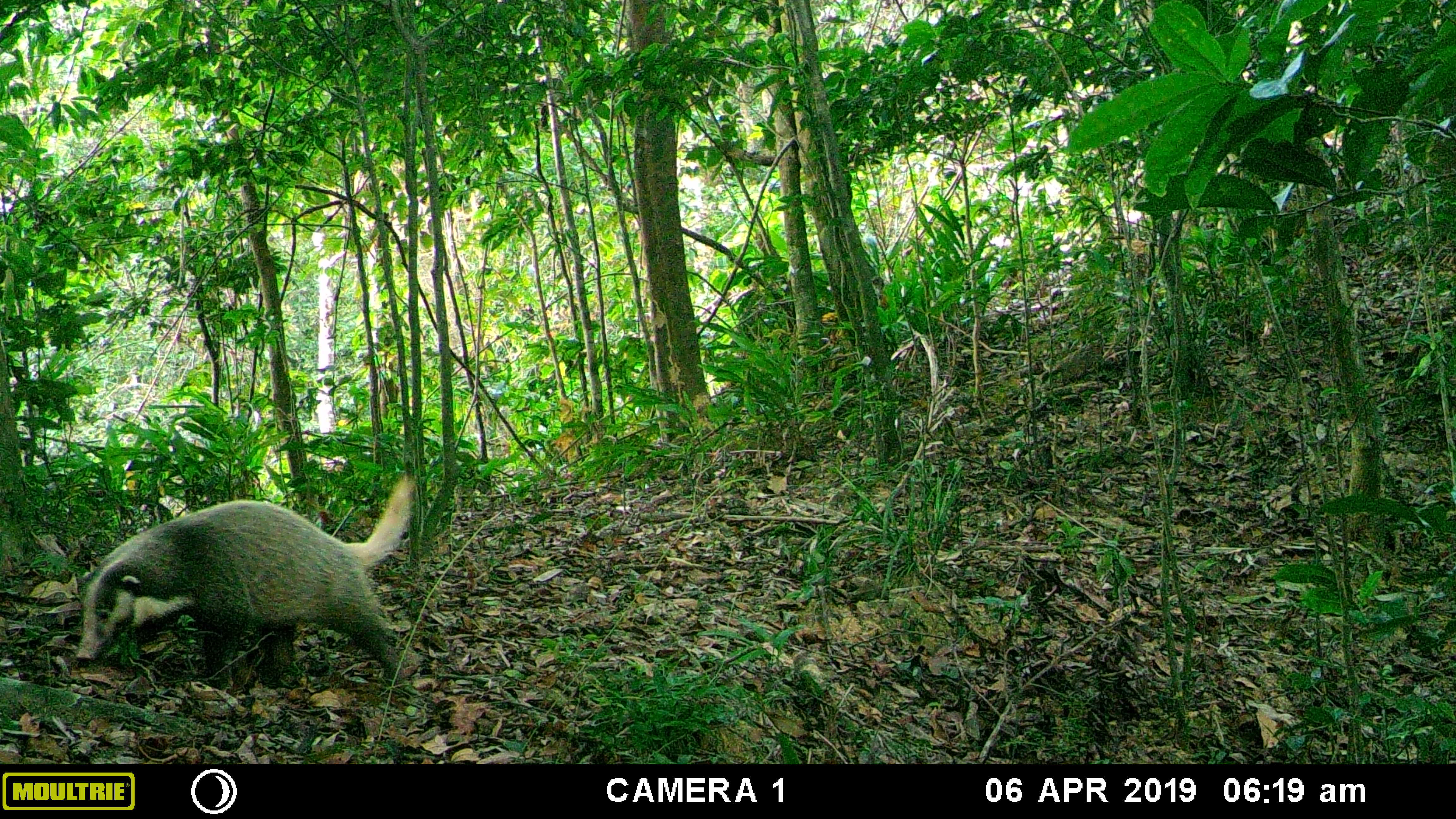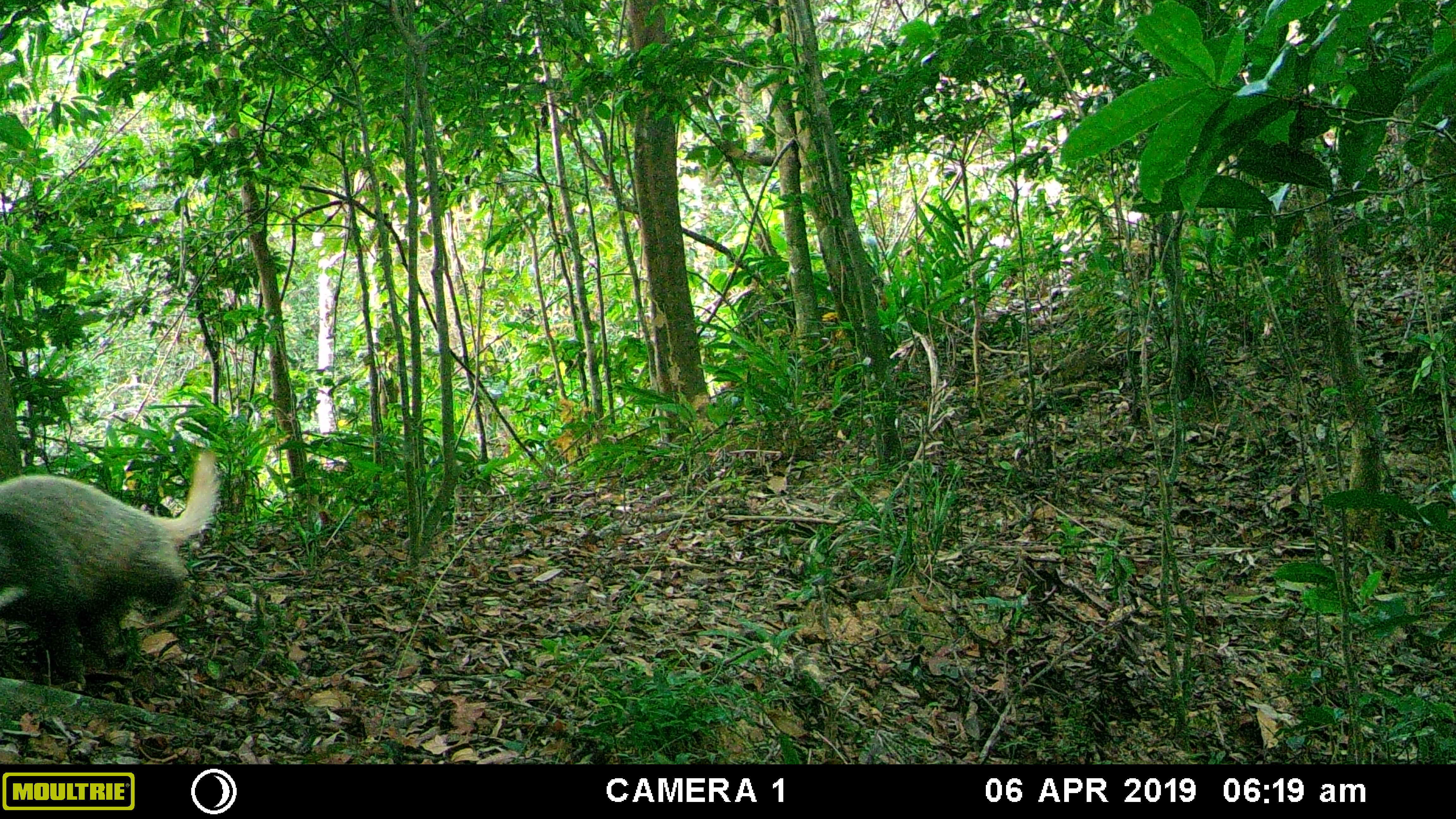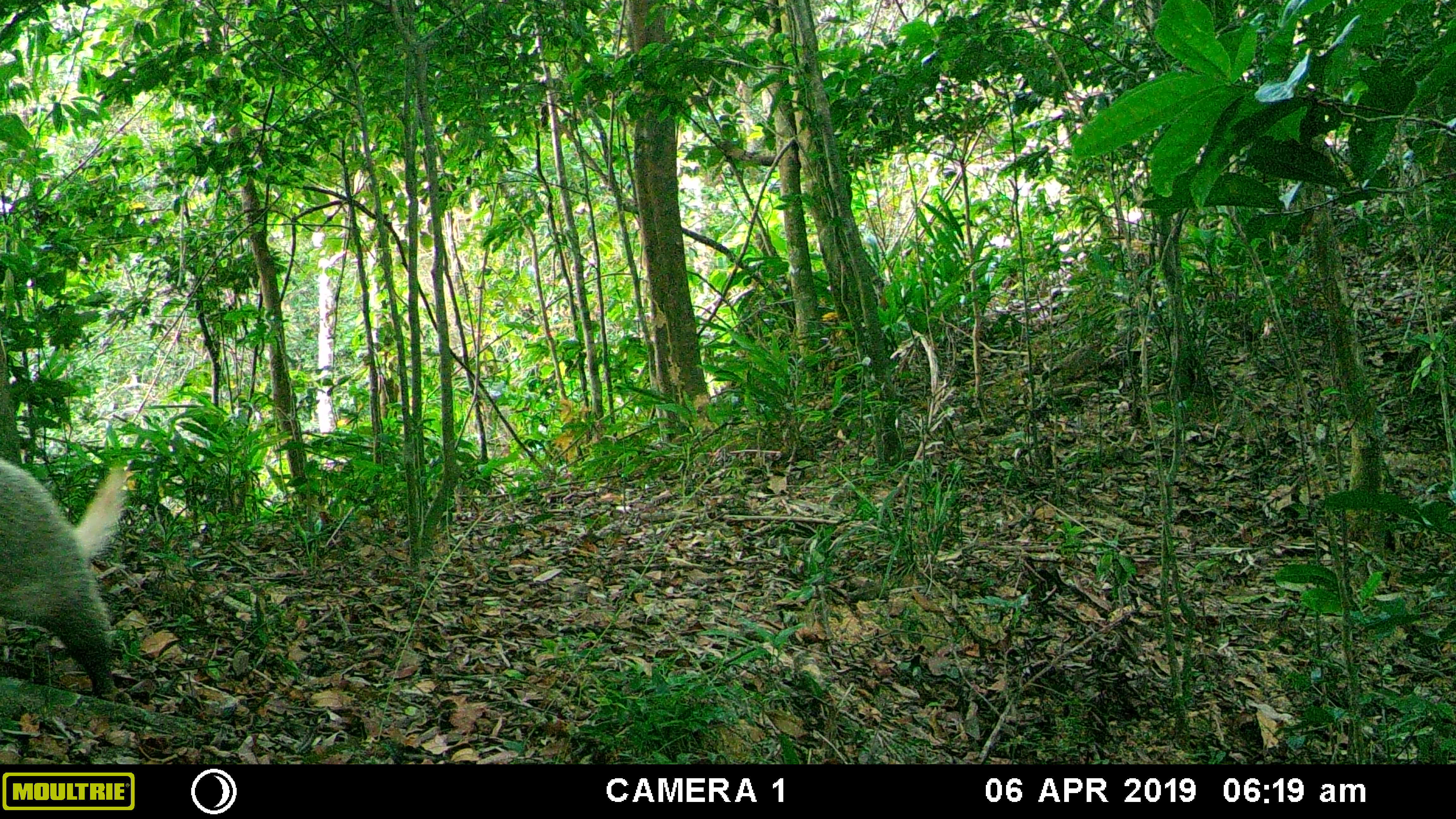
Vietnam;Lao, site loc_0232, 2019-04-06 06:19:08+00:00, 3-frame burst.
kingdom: Animalia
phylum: Chordata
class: Mammalia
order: Carnivora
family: Mustelidae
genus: Arctonyx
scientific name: Arctonyx collaris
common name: hog badger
Hog badger (Arctonyx collaris). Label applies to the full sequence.